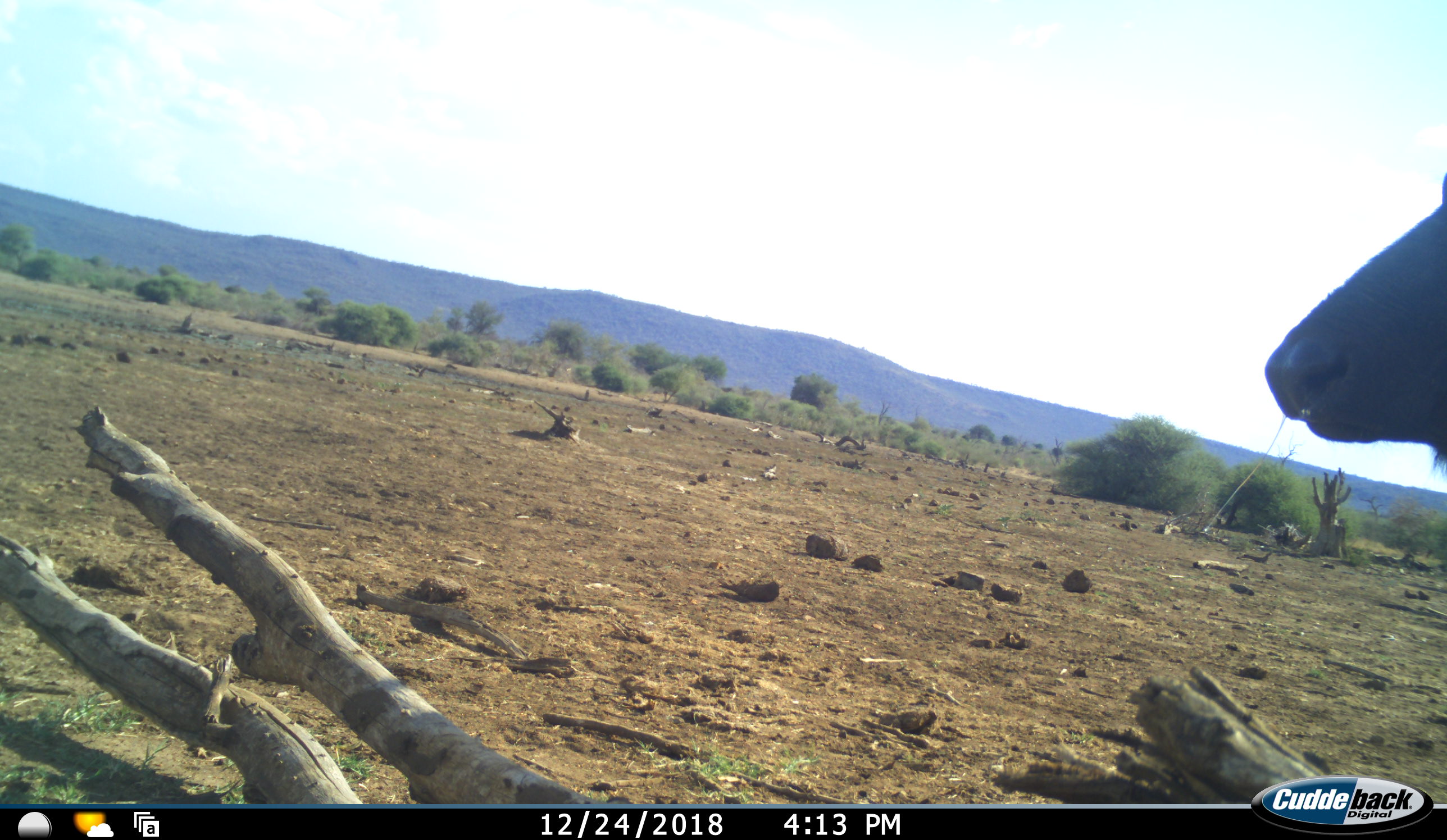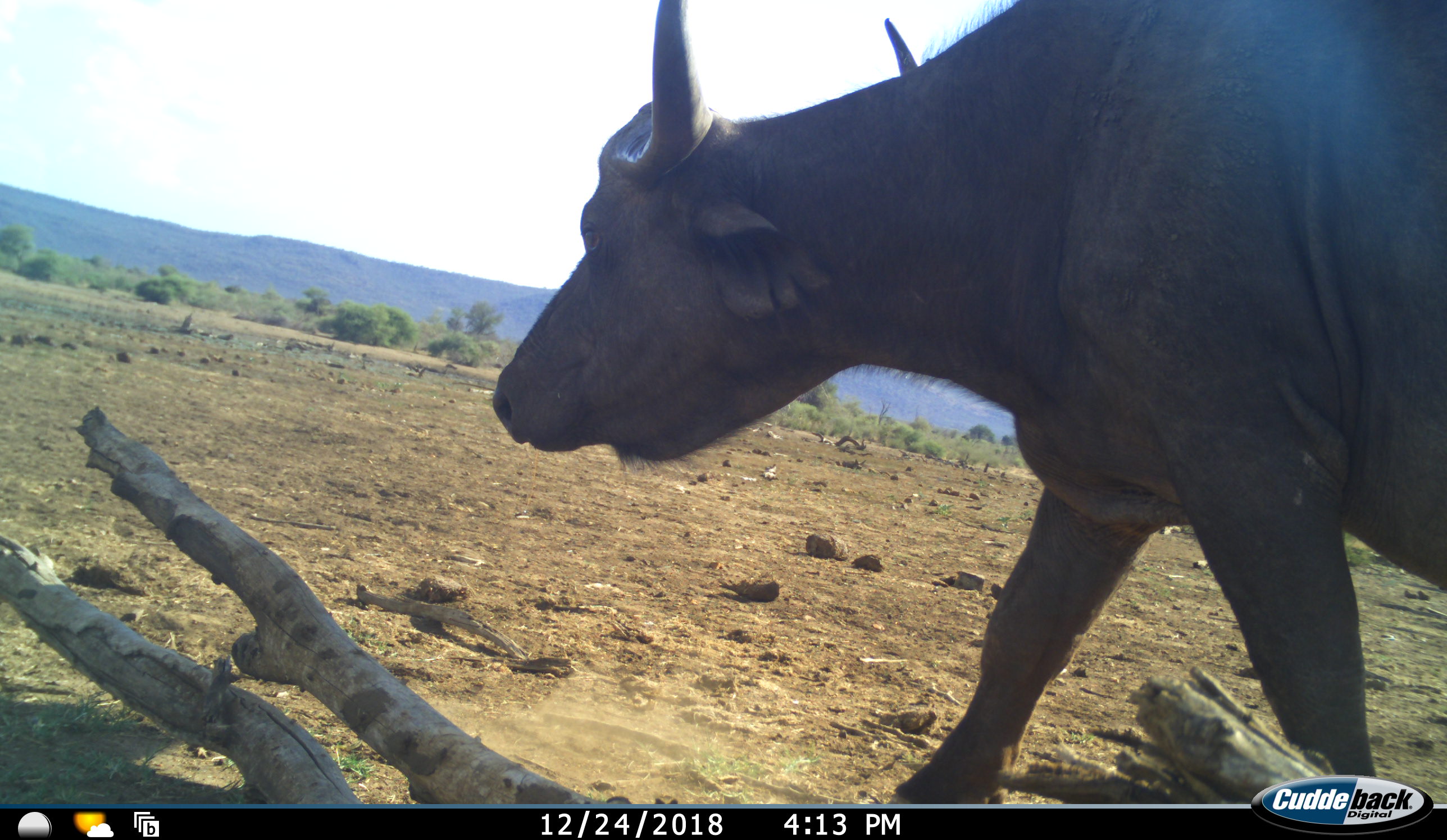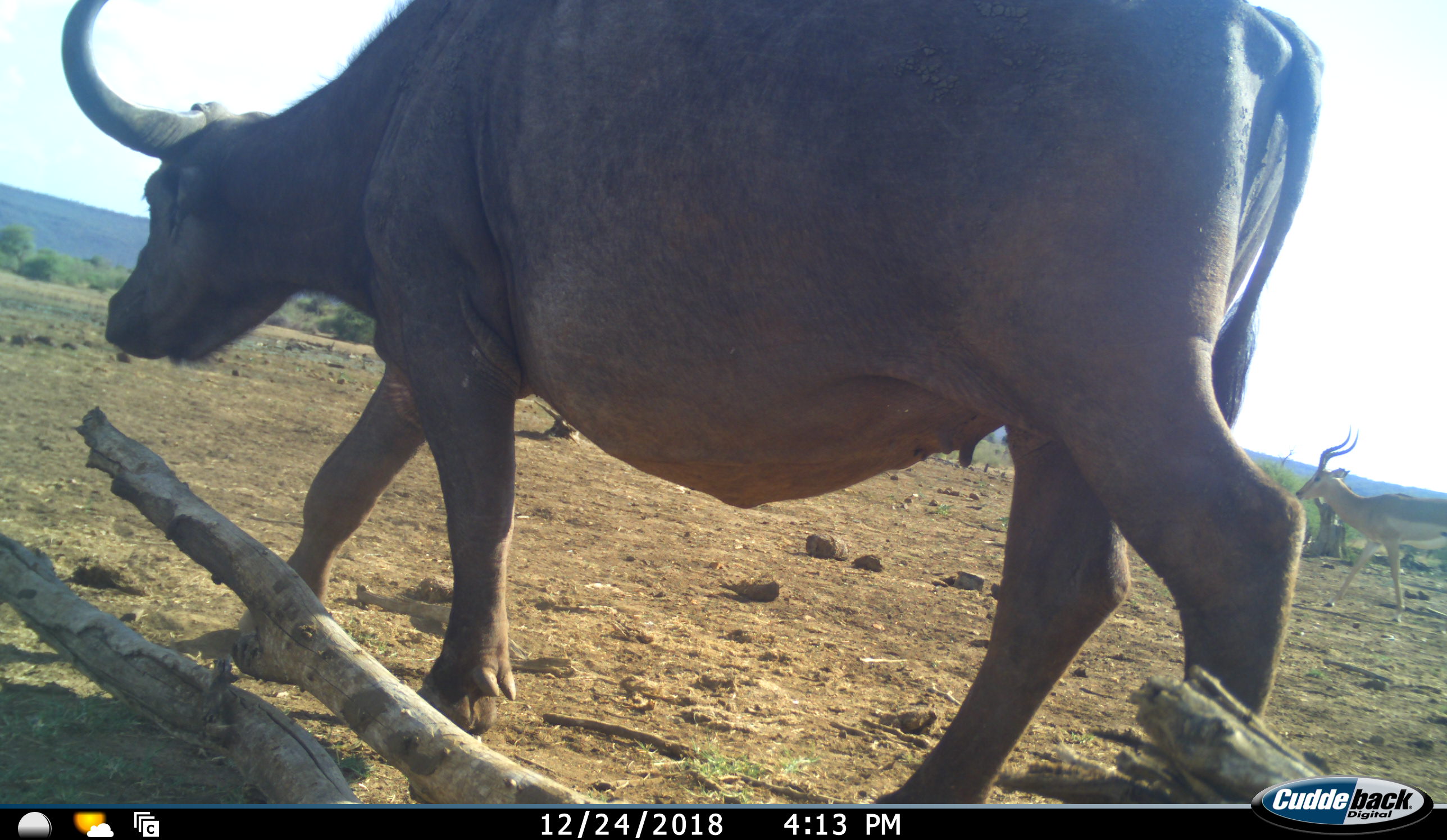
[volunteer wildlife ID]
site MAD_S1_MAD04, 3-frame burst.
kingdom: Animalia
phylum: Chordata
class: Mammalia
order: Artiodactyla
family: Bovidae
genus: Syncerus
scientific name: Syncerus caffer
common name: african buffalo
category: buffalo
Buffalo (african buffalo) (Syncerus caffer), count 1. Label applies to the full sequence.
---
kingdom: Animalia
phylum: Chordata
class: Mammalia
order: Artiodactyla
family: Bovidae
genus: Aepyceros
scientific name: Aepyceros melampus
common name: impala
Impala (Aepyceros melampus), count 1. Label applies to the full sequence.